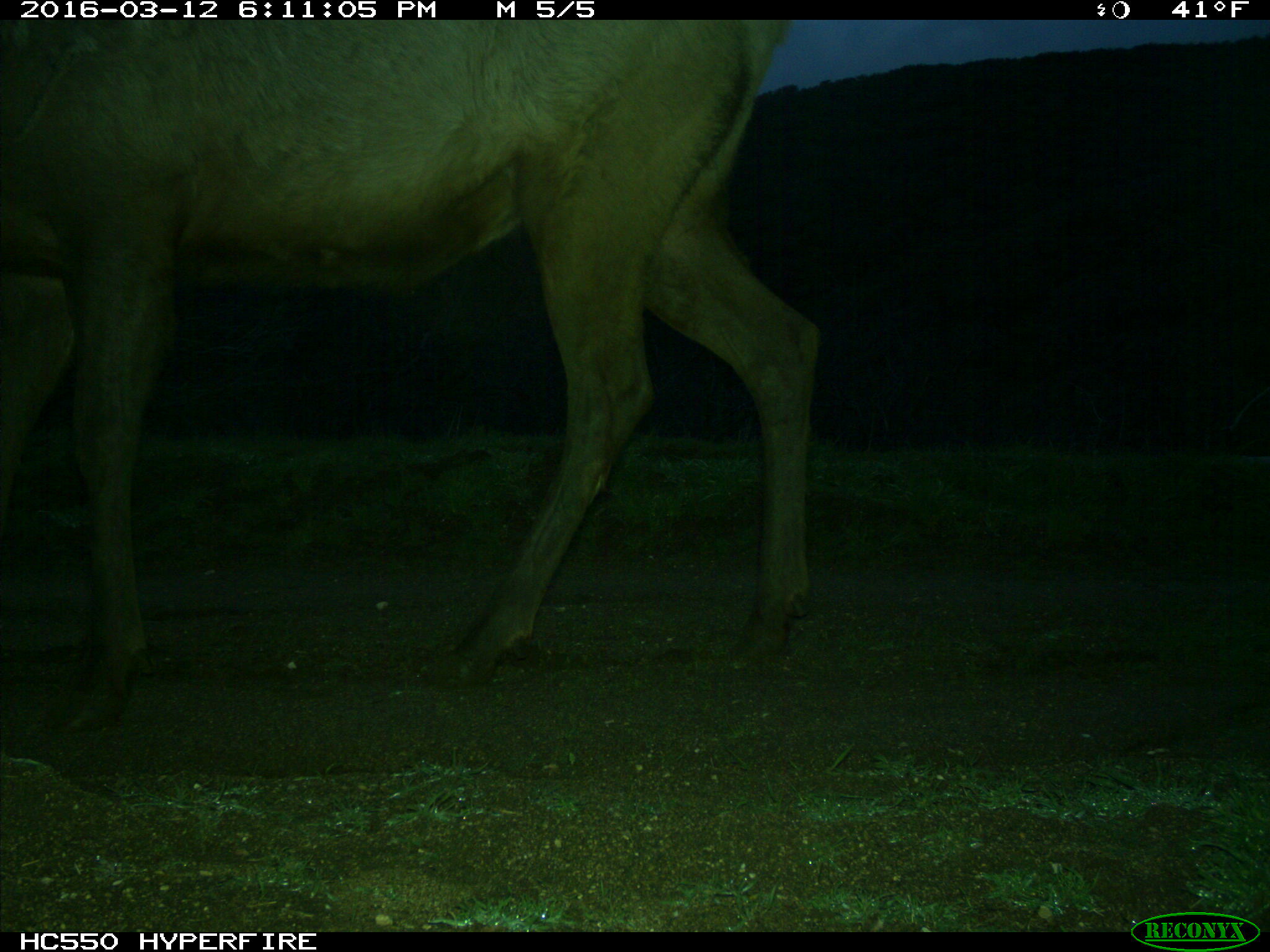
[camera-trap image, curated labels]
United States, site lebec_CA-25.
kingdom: Animalia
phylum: Chordata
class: Mammalia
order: Artiodactyla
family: Cervidae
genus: Cervus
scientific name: Cervus canadensis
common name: elk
Cervus canadensis (elk).